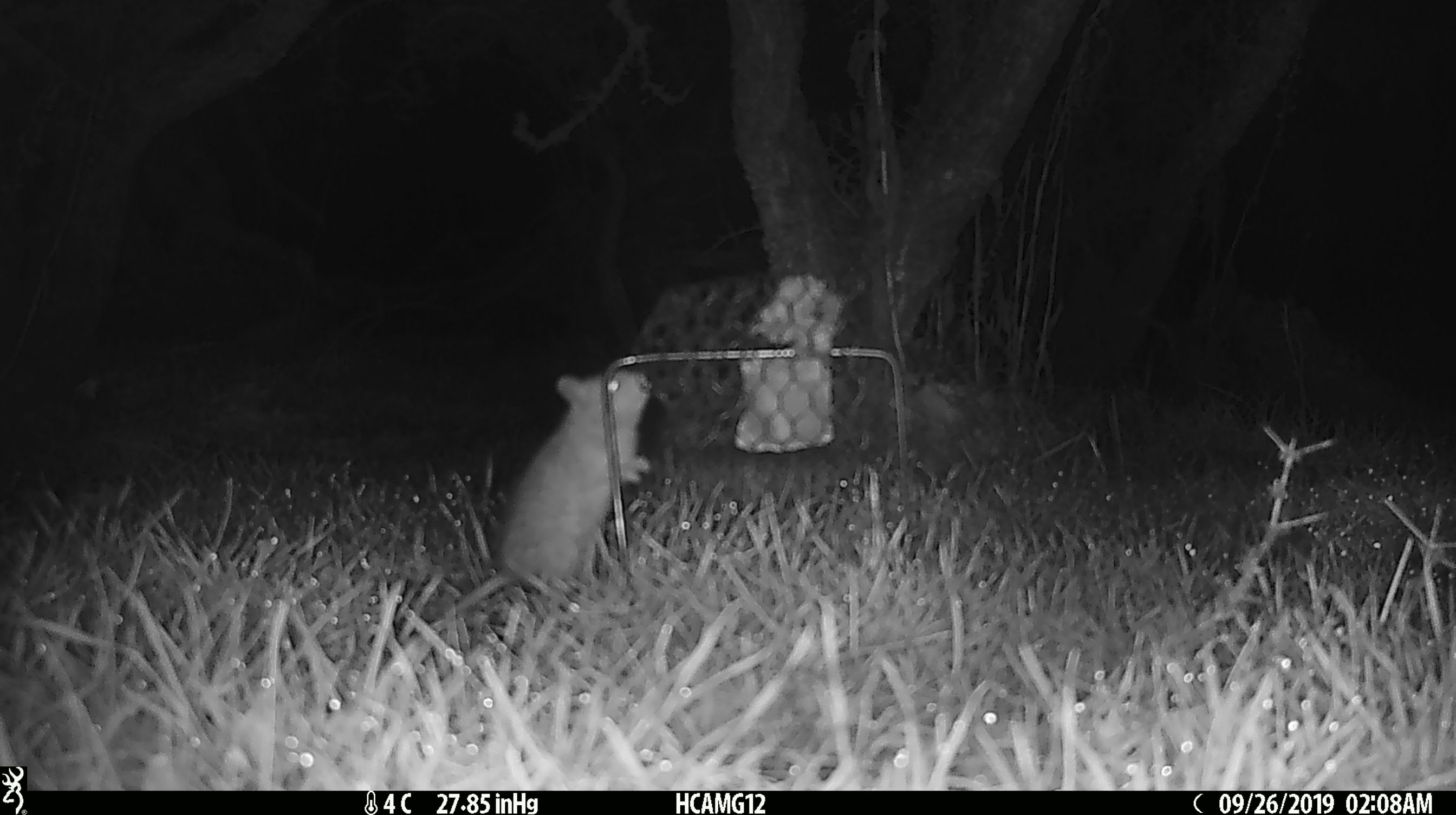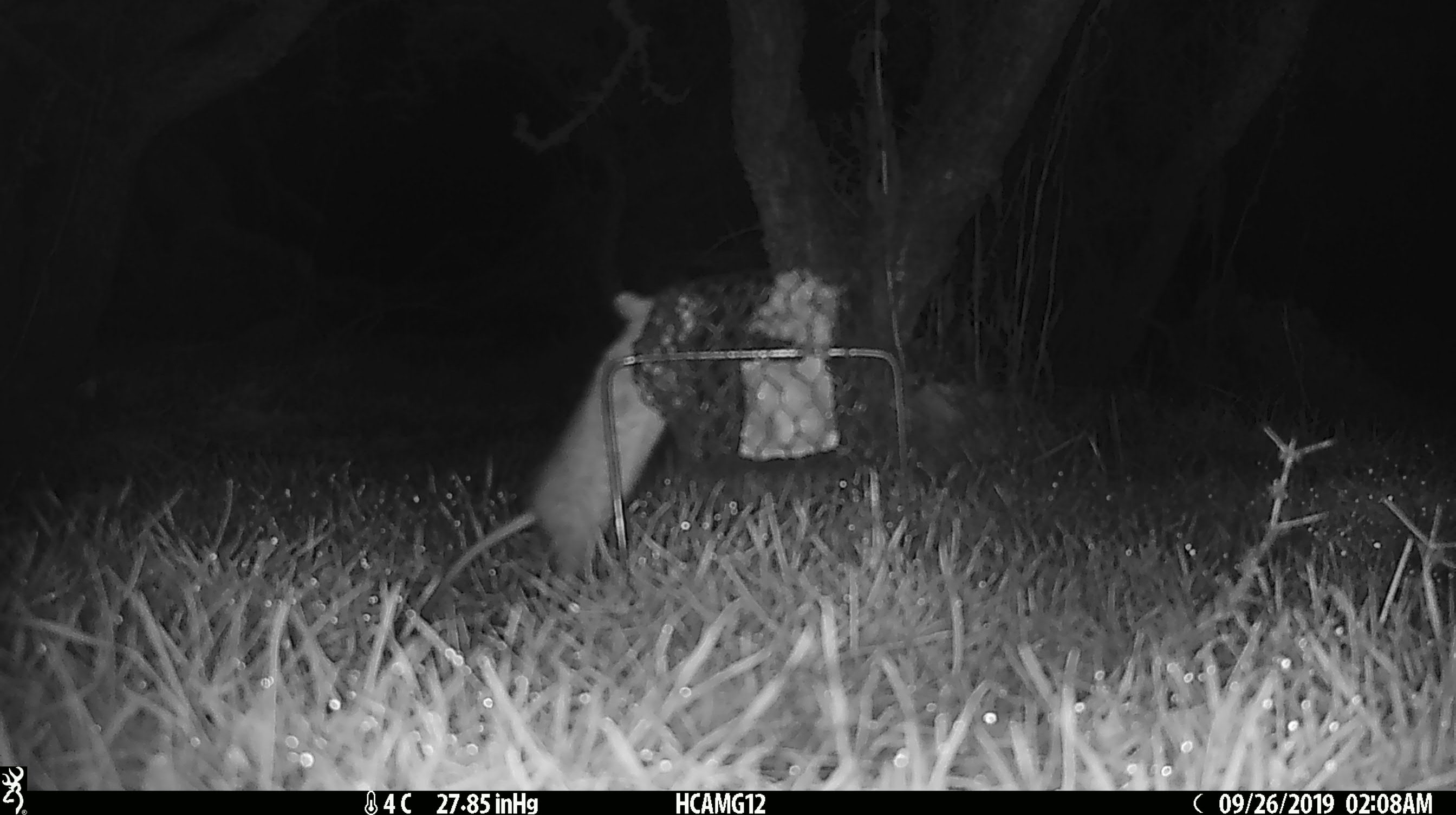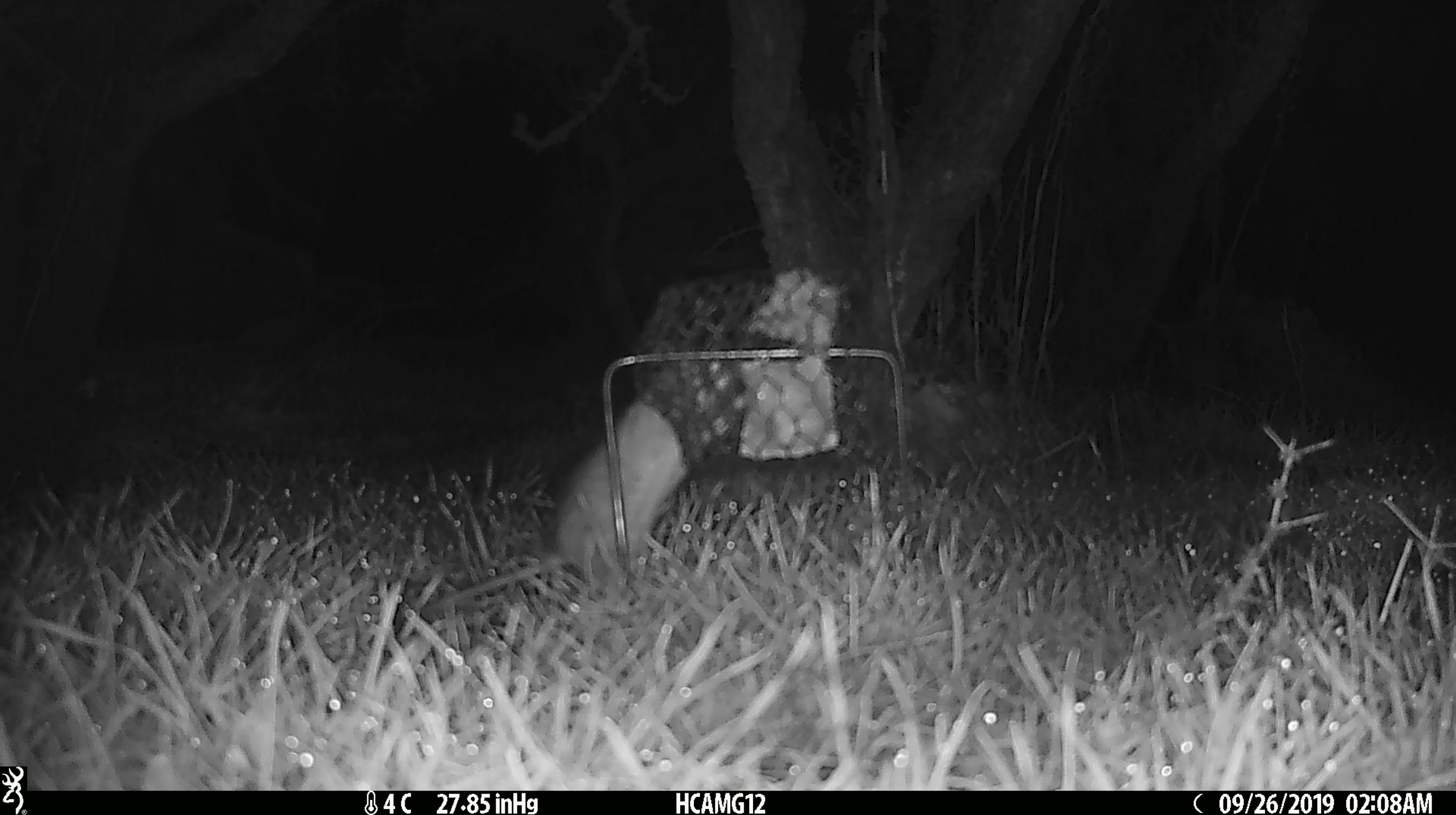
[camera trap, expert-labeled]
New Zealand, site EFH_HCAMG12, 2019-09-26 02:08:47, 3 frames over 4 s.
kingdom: Animalia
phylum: Chordata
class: Mammalia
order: Rodentia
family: Muridae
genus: Mus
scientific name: Mus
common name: mouse